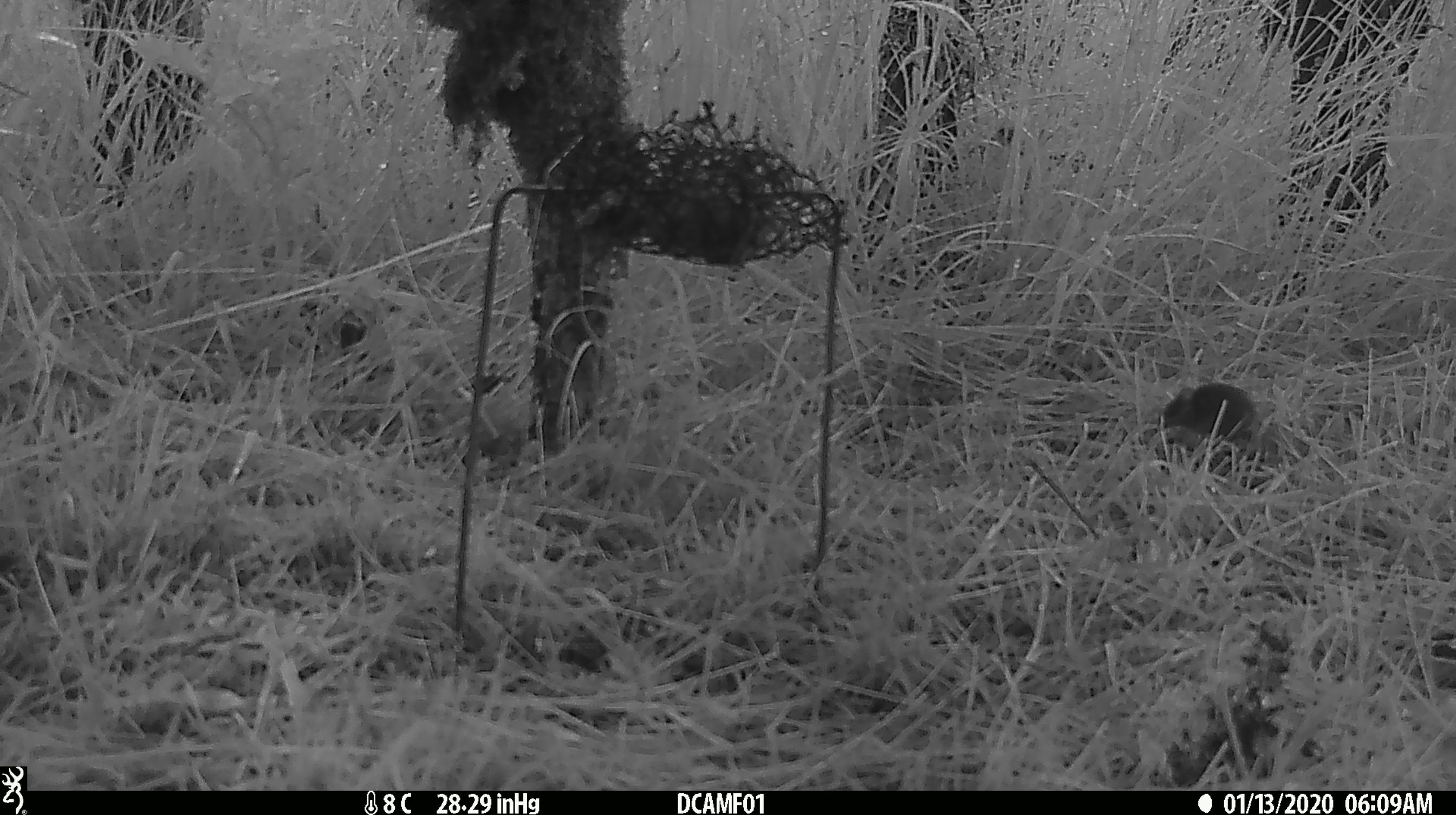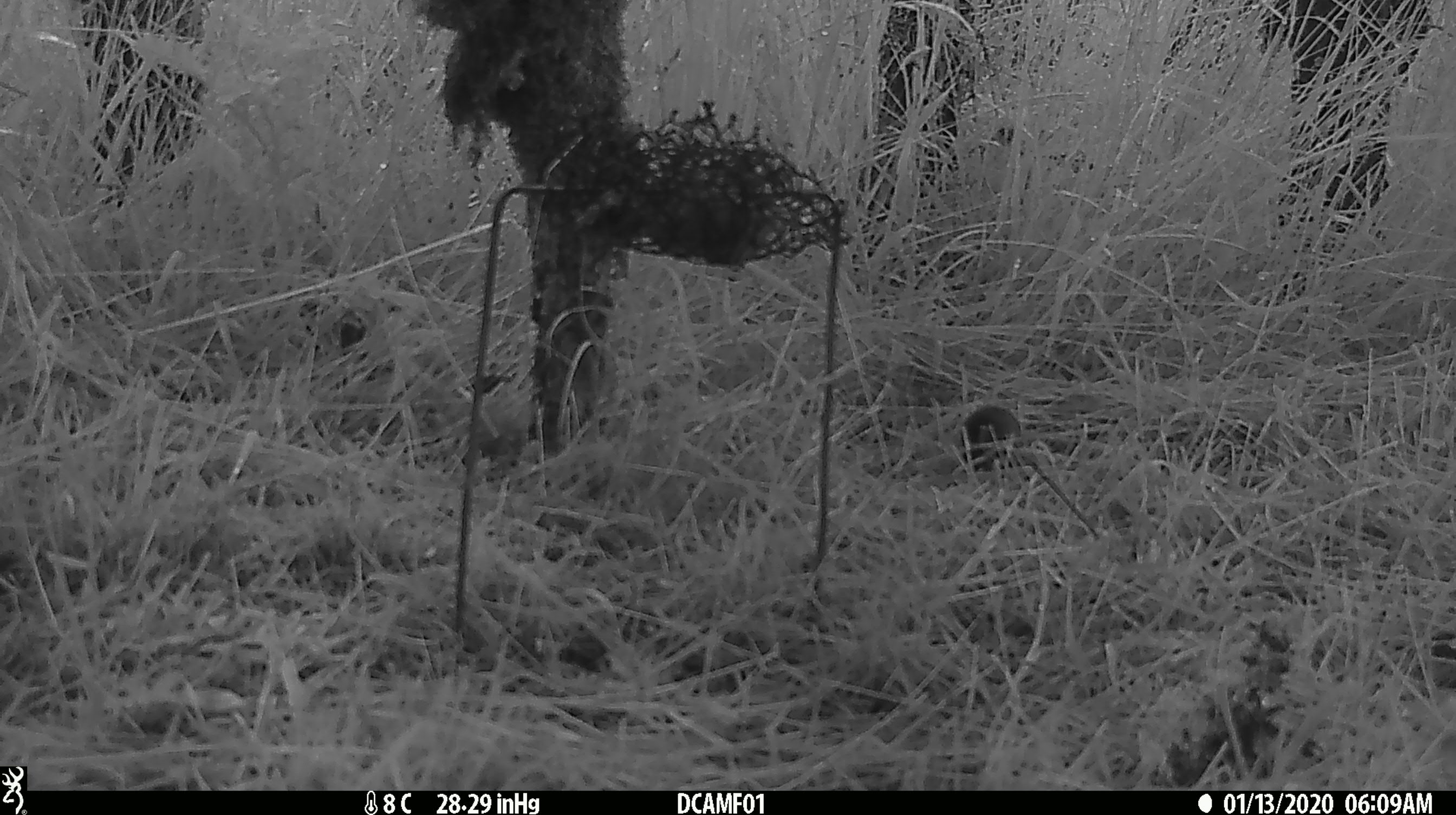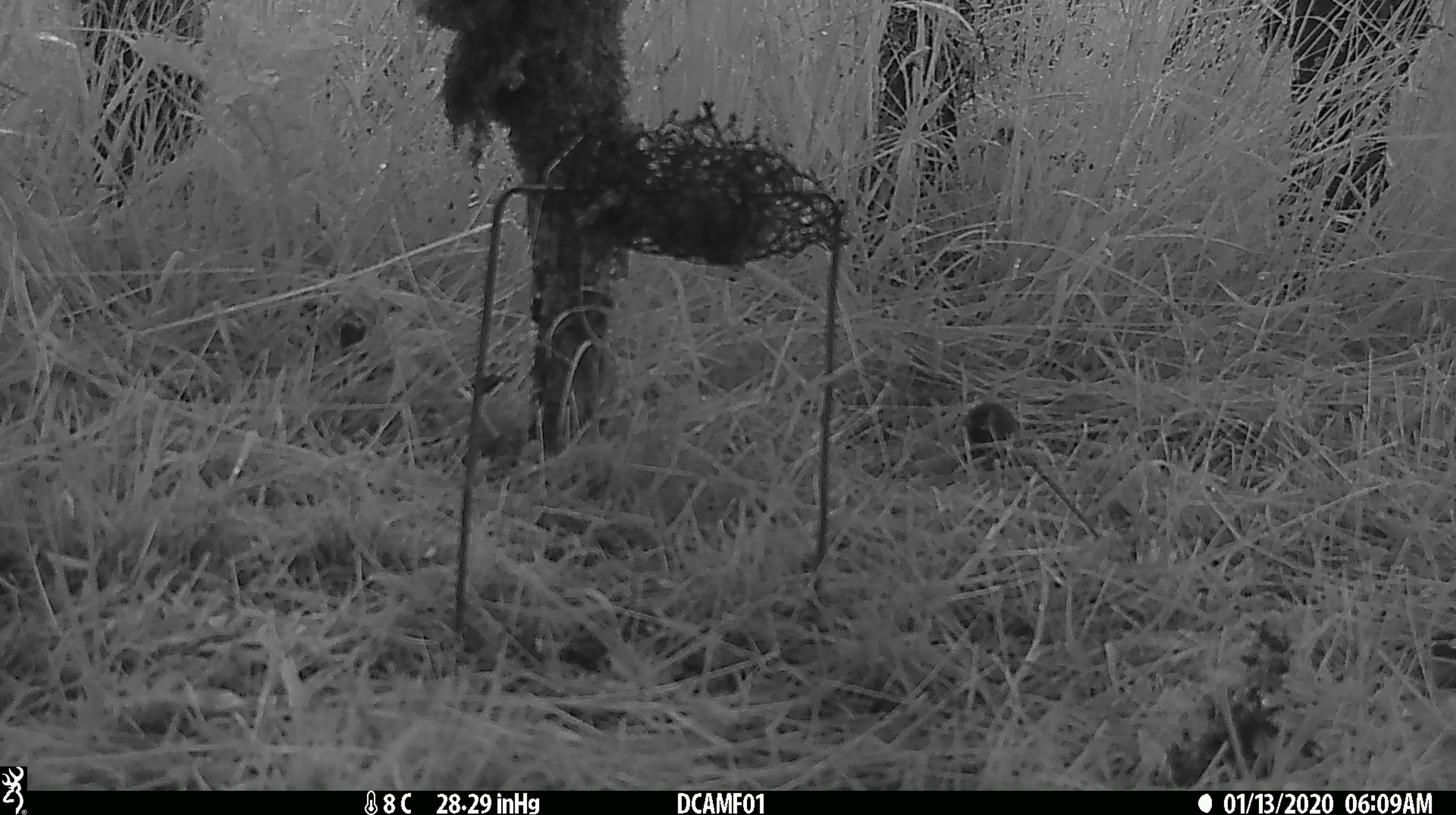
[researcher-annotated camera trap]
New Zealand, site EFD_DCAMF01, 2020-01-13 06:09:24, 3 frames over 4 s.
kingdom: Animalia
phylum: Chordata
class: Mammalia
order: Rodentia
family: Muridae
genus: Mus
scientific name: Mus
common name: mouse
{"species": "mouse (Mus)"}